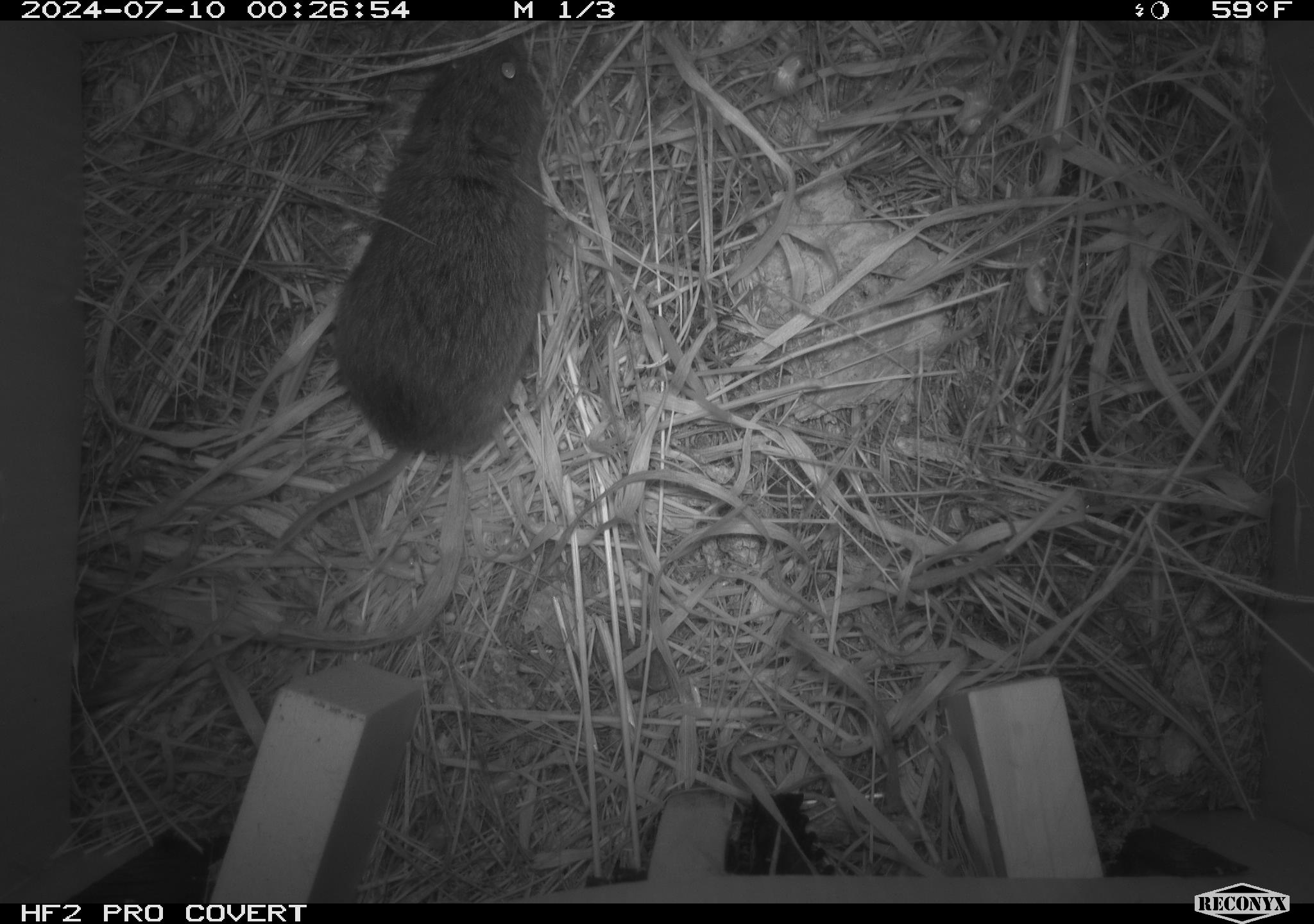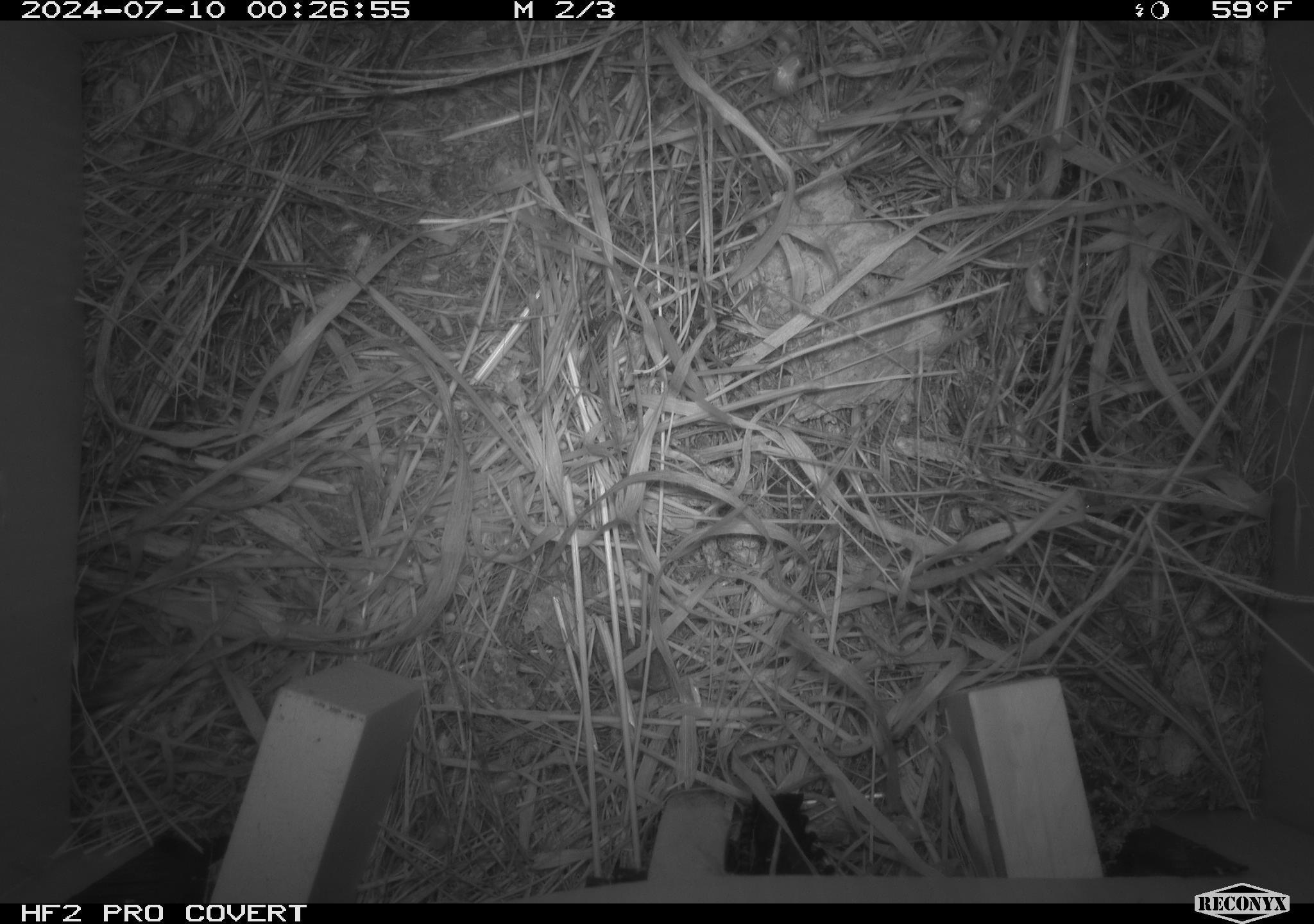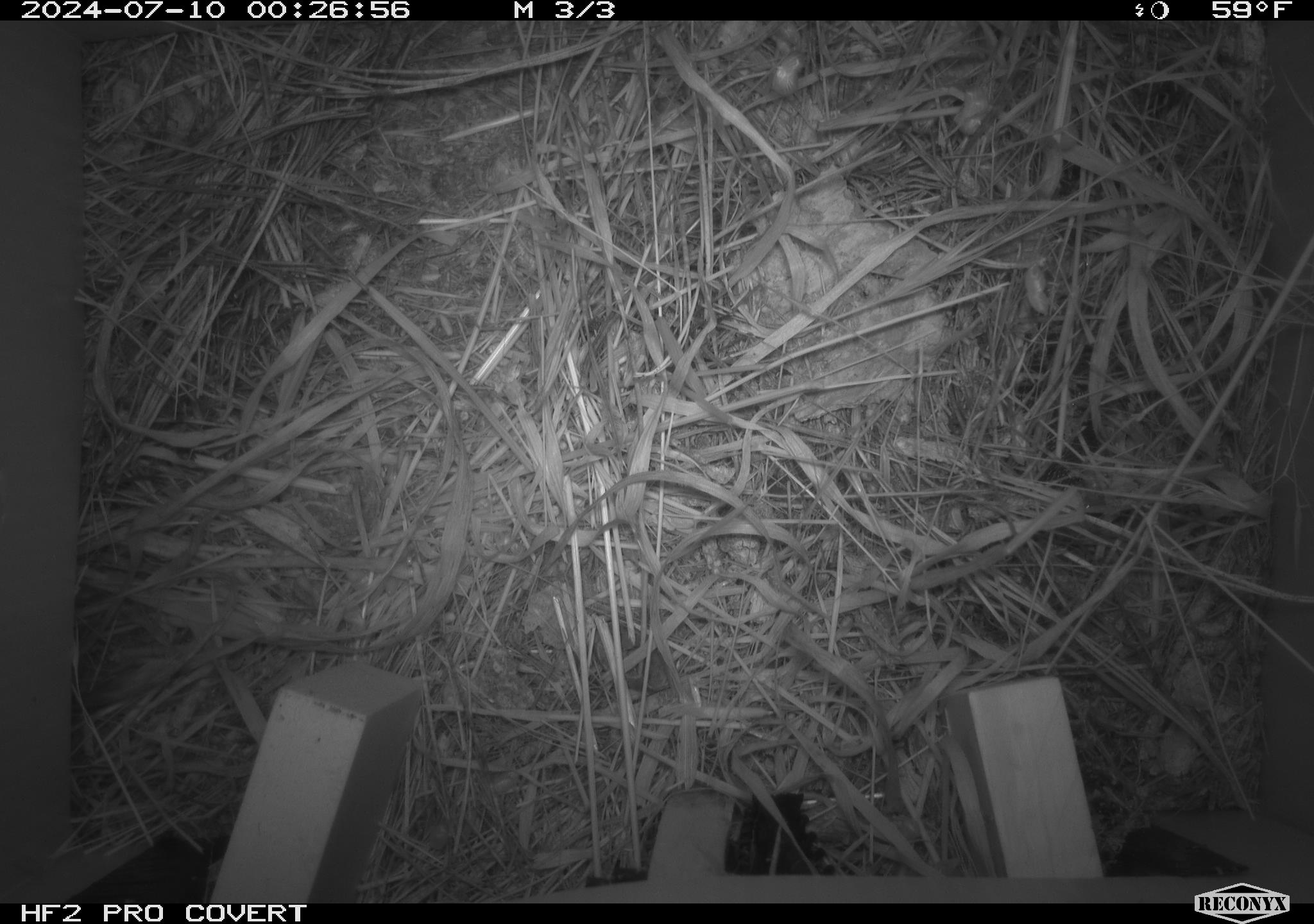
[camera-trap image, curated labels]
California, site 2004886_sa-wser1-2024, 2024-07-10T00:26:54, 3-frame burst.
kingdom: Animalia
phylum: Chordata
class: Mammalia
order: Rodentia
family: Cricetidae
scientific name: Arvicolinae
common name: voles, lemmings, and muskrats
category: arvicolinae subfamily